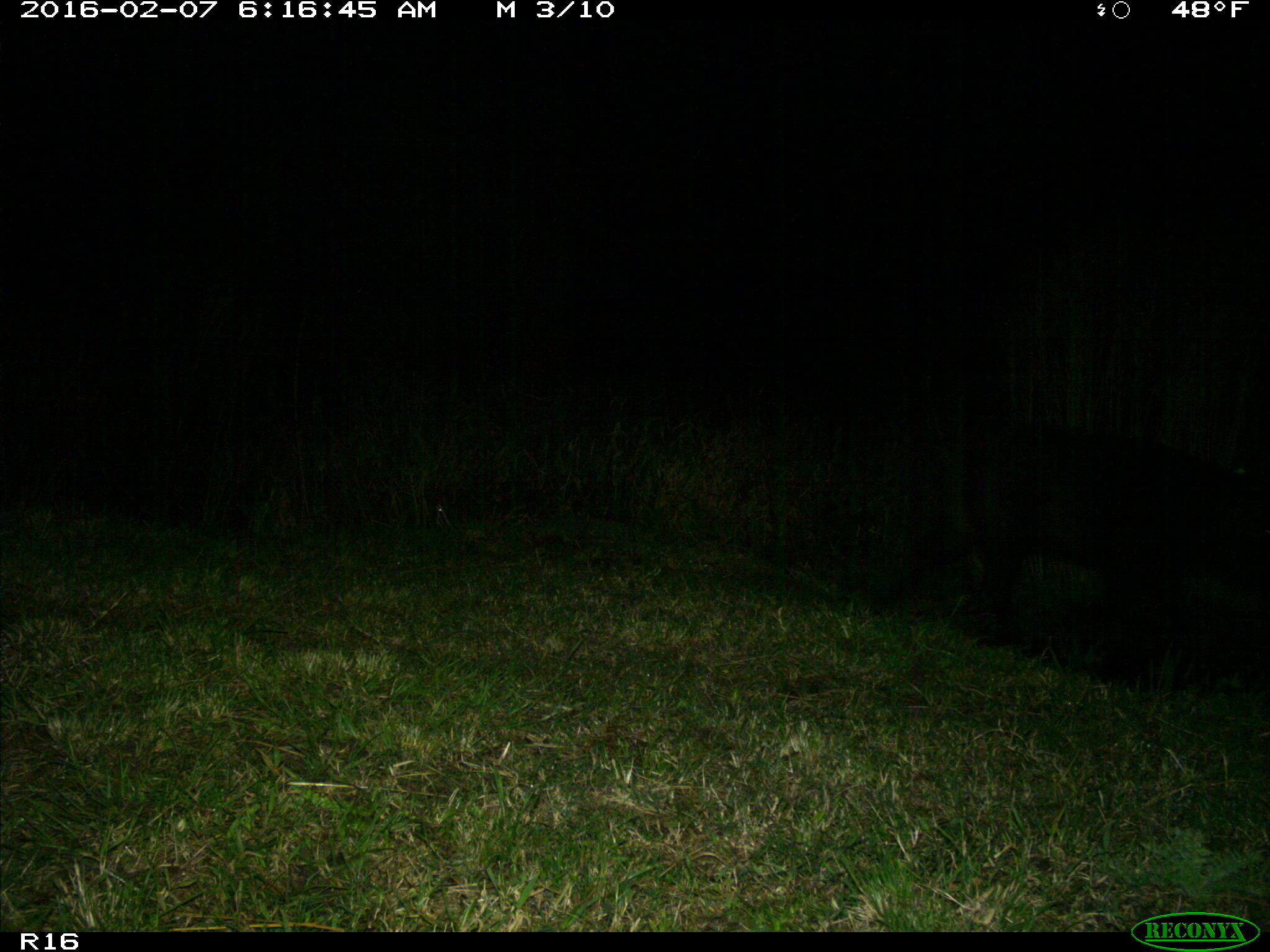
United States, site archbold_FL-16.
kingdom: Animalia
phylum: Chordata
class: Mammalia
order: Artiodactyla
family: Suidae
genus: Sus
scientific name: Sus scrofa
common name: wild boar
Sus scrofa (wild boar).